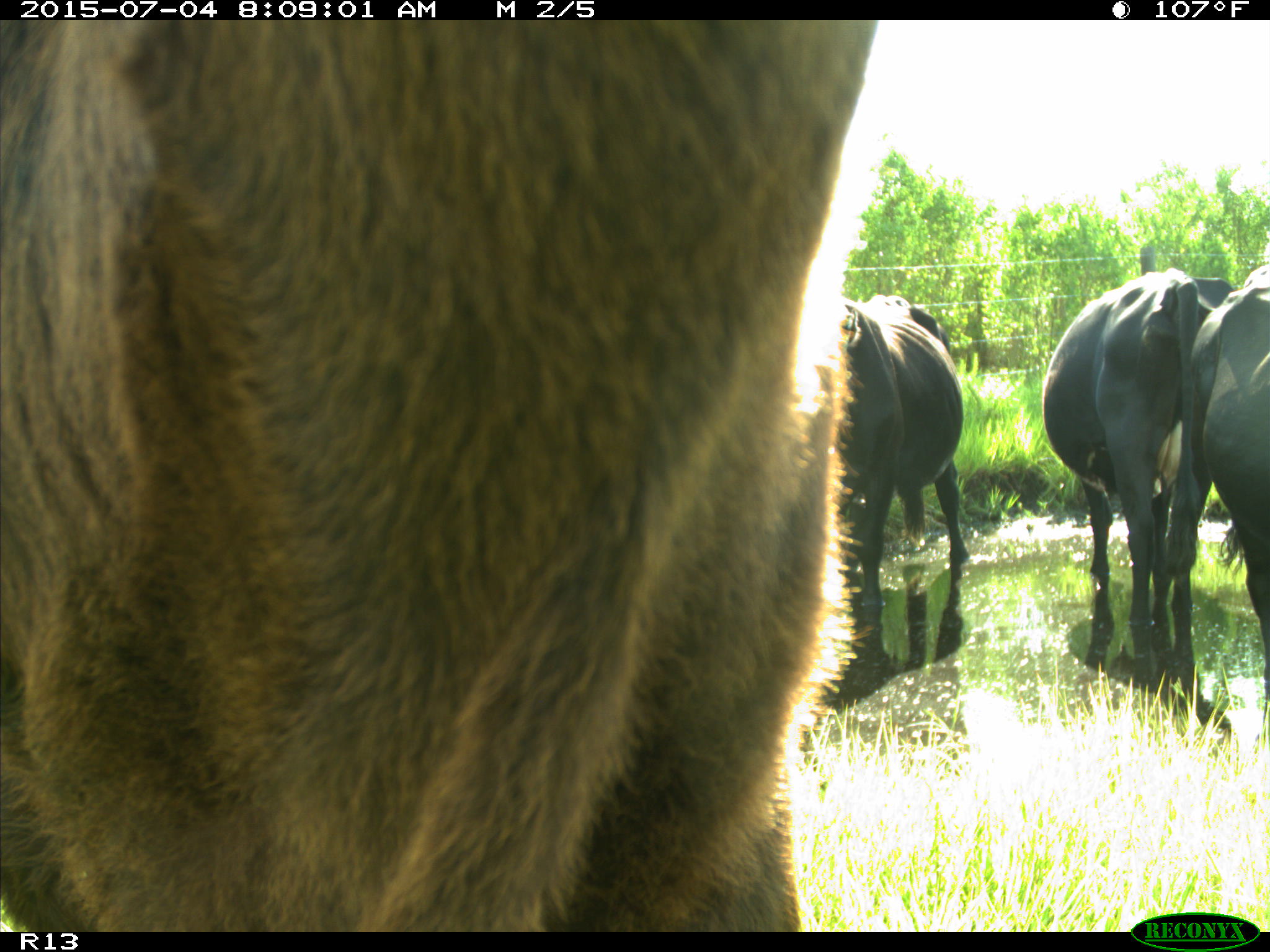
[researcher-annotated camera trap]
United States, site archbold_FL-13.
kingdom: Animalia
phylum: Chordata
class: Mammalia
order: Artiodactyla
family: Bovidae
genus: Bos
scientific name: Bos taurus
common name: domestic cow